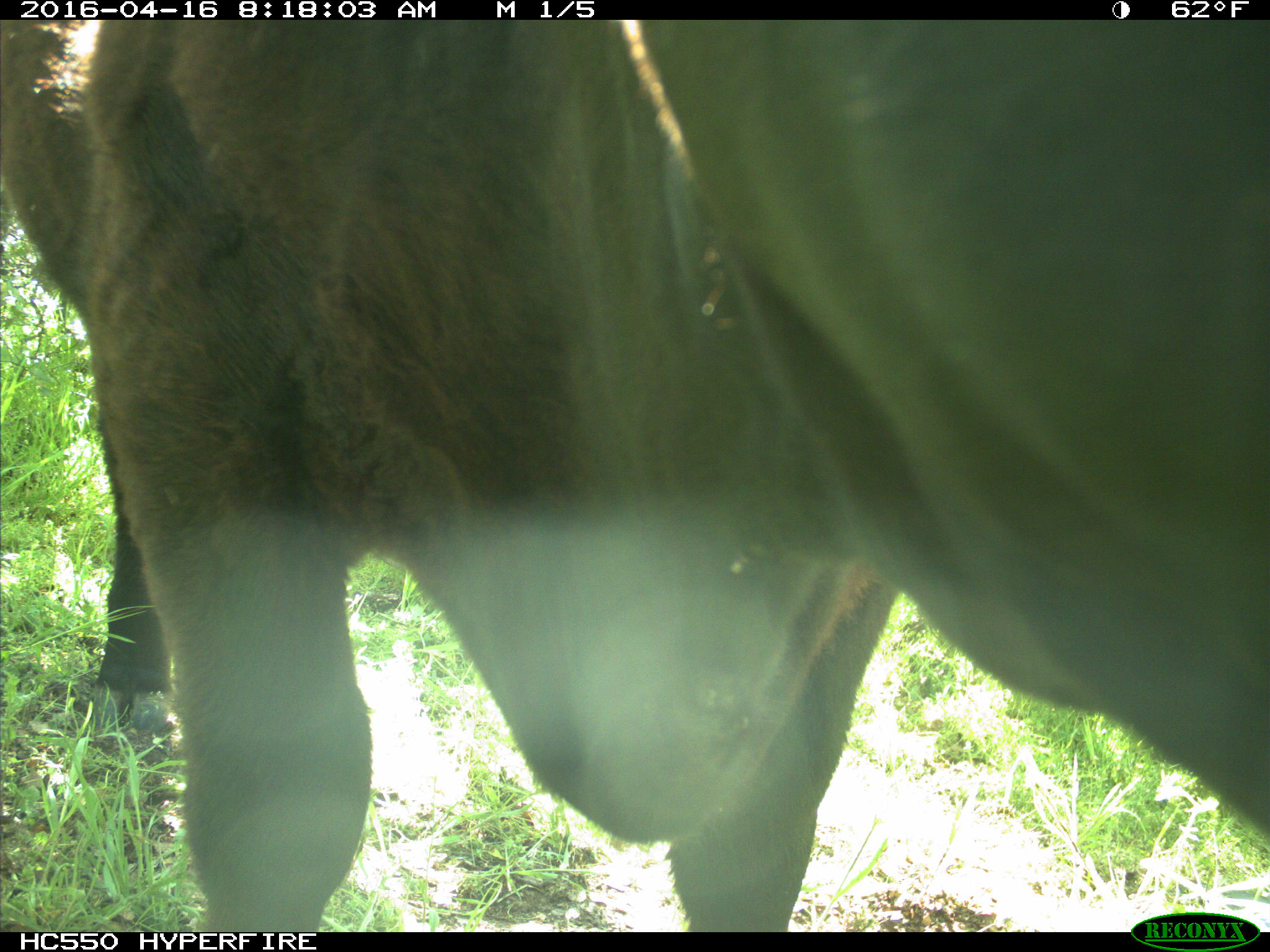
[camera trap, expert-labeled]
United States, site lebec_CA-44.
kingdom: Animalia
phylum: Chordata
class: Mammalia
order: Artiodactyla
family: Bovidae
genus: Bos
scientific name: Bos taurus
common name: domestic cow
Bos taurus (domestic cow).